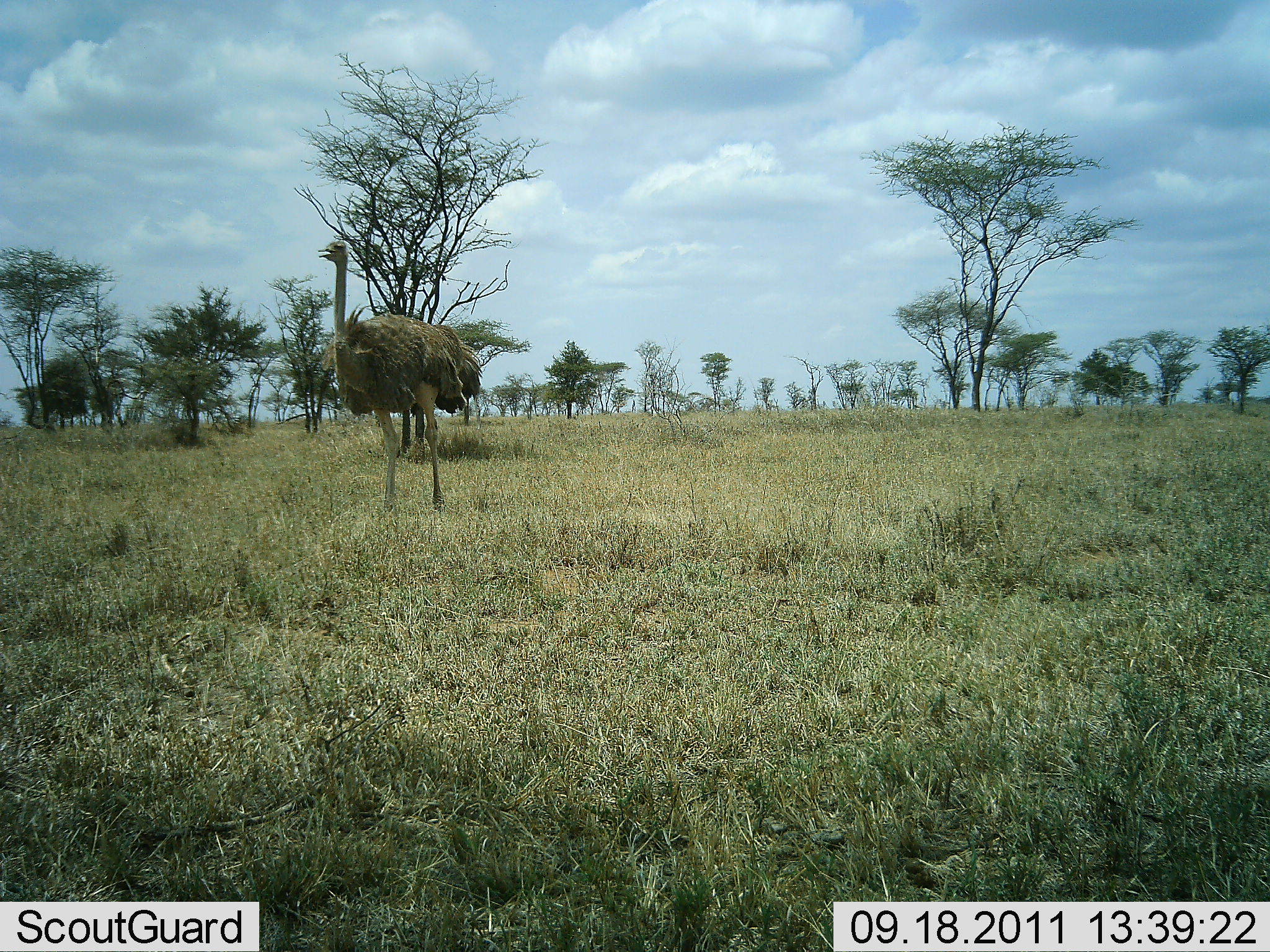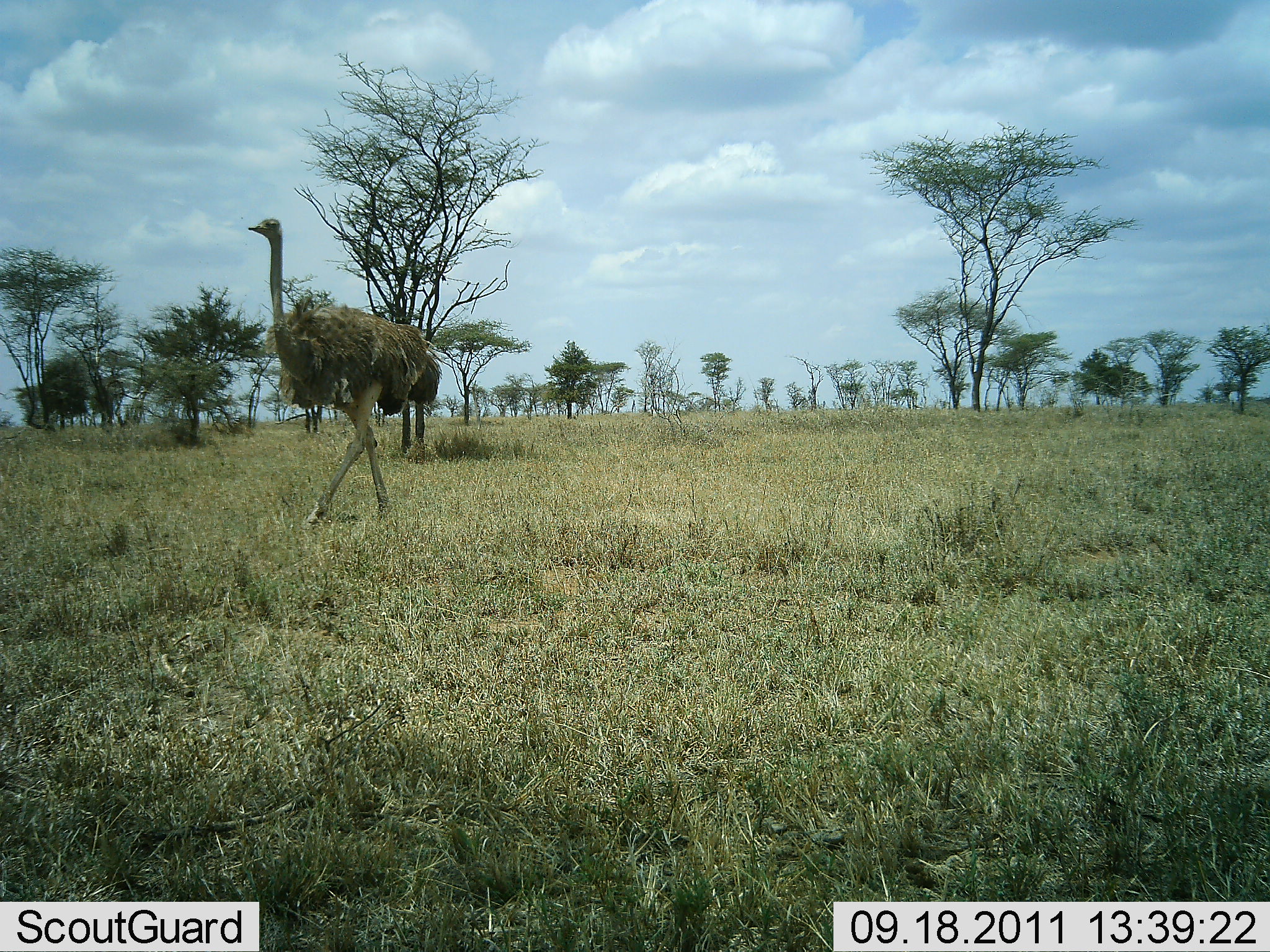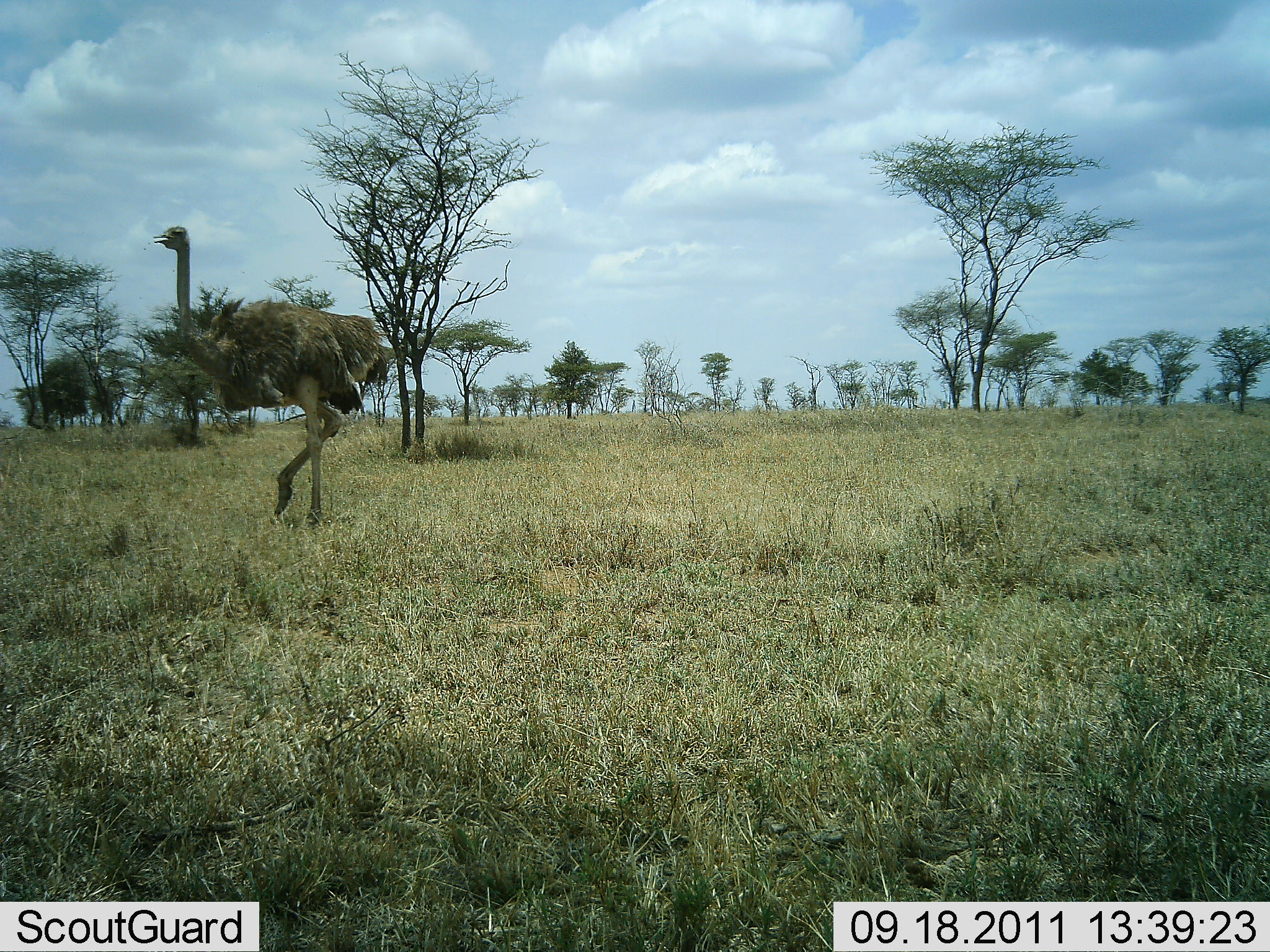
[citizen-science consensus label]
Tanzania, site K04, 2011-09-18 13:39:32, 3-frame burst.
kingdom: Animalia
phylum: Chordata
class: Aves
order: Struthioniformes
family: Struthionidae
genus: Struthio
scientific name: Struthio camelus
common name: ostrich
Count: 1.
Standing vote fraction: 7%.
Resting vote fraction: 0%.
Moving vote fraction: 100%.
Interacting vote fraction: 0%.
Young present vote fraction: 0%.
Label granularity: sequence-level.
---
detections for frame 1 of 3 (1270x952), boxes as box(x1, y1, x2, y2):
animal: box(316, 239, 485, 521)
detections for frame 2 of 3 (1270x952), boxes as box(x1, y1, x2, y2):
animal: box(247, 216, 443, 533)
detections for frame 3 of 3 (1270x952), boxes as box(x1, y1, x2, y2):
animal: box(152, 226, 391, 535)